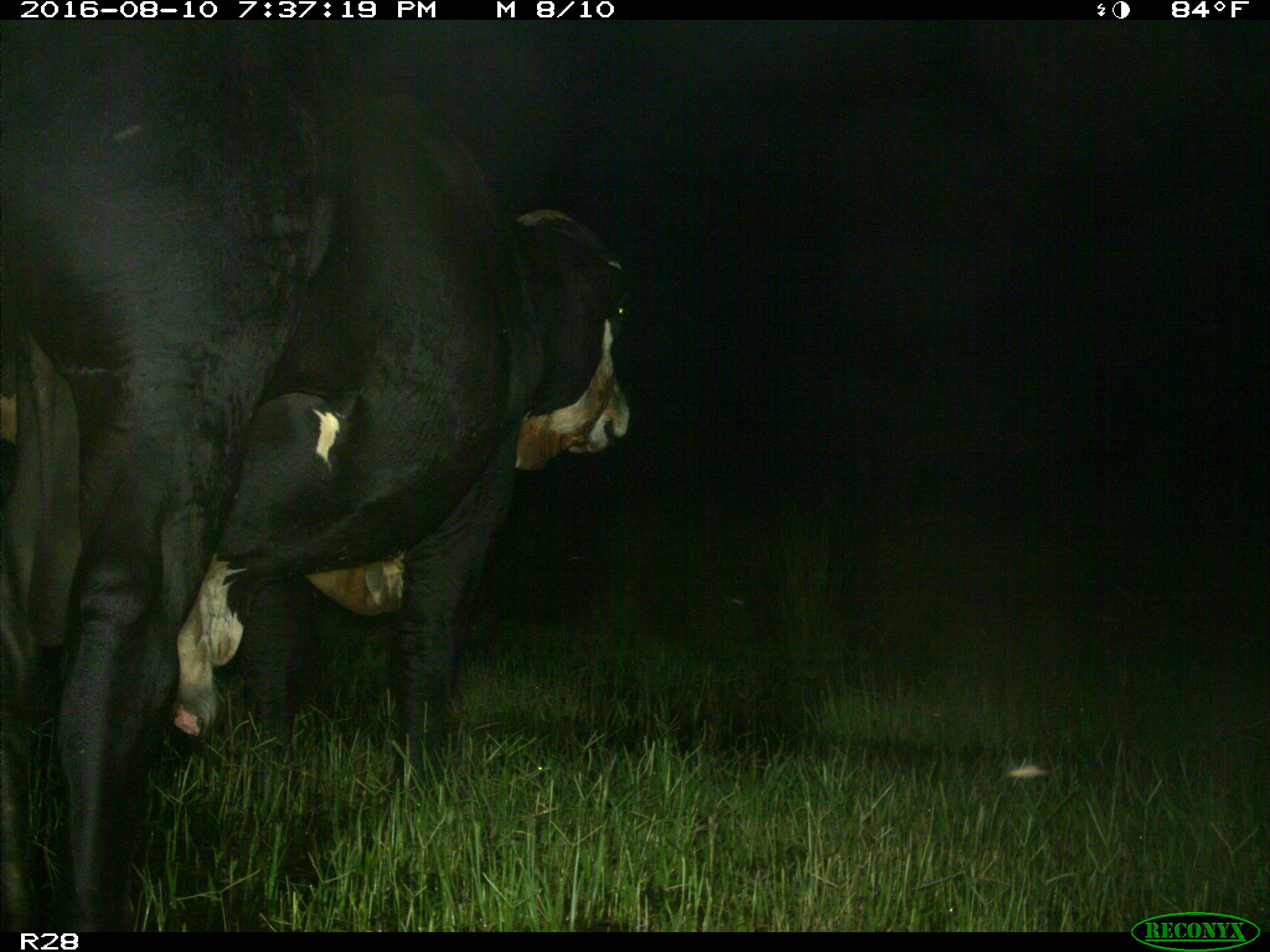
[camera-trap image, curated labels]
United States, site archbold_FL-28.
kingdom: Animalia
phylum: Chordata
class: Mammalia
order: Artiodactyla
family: Bovidae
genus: Bos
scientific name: Bos taurus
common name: domestic cow